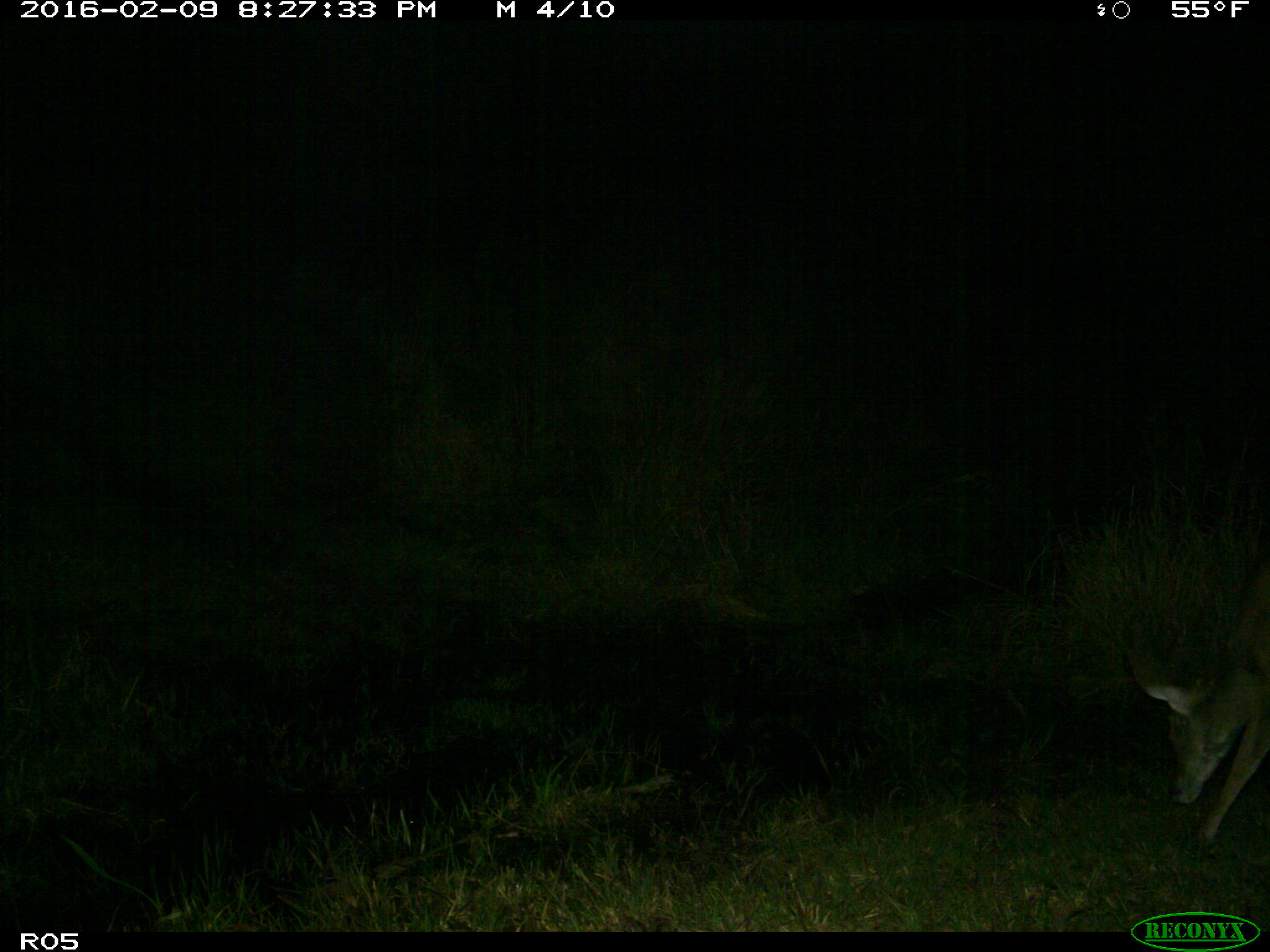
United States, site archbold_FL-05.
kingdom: Animalia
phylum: Chordata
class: Mammalia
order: Artiodactyla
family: Cervidae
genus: Odocoileus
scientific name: Odocoileus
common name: deer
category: unidentified deer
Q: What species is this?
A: Unidentified deer (deer) (Odocoileus).